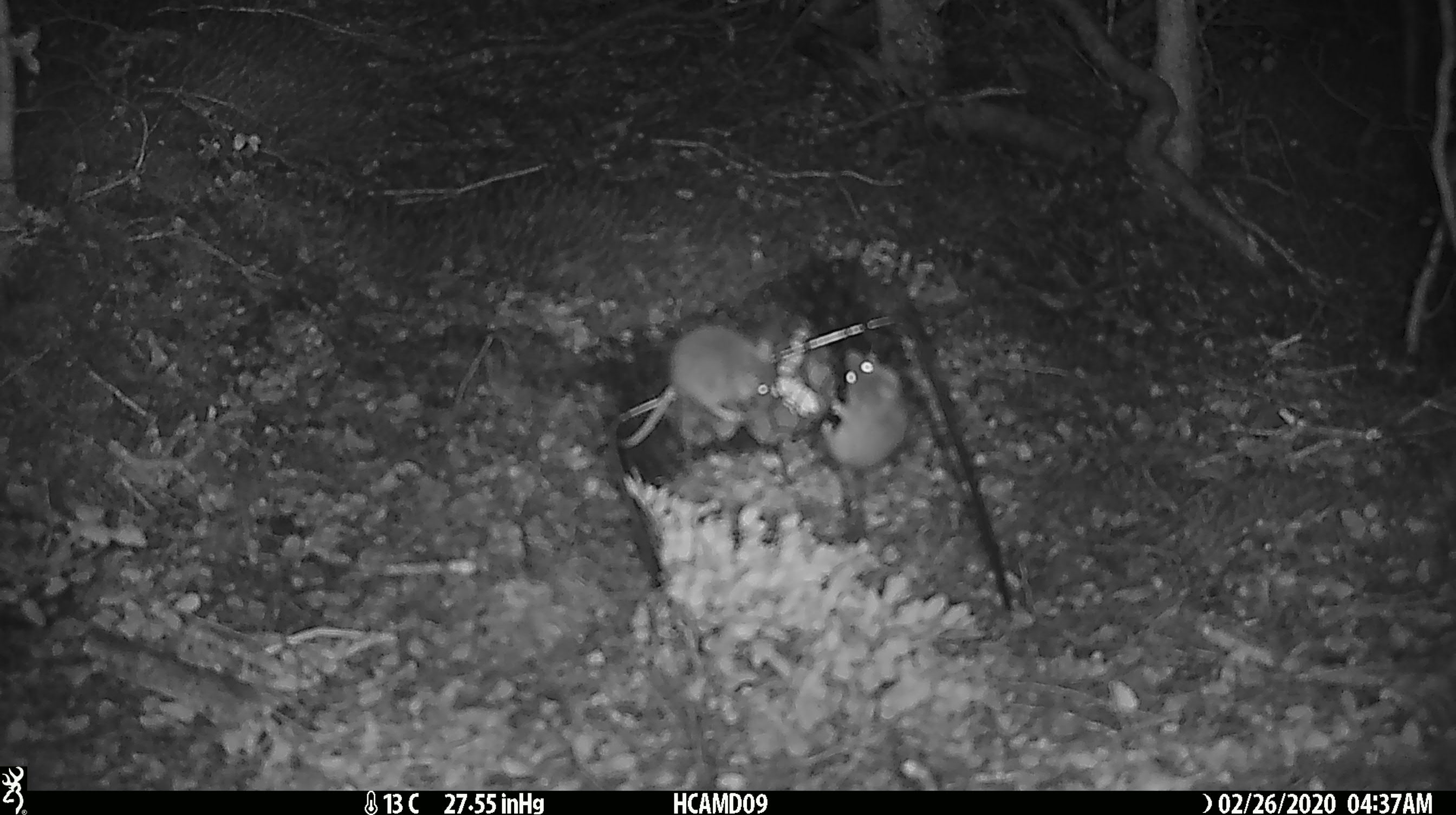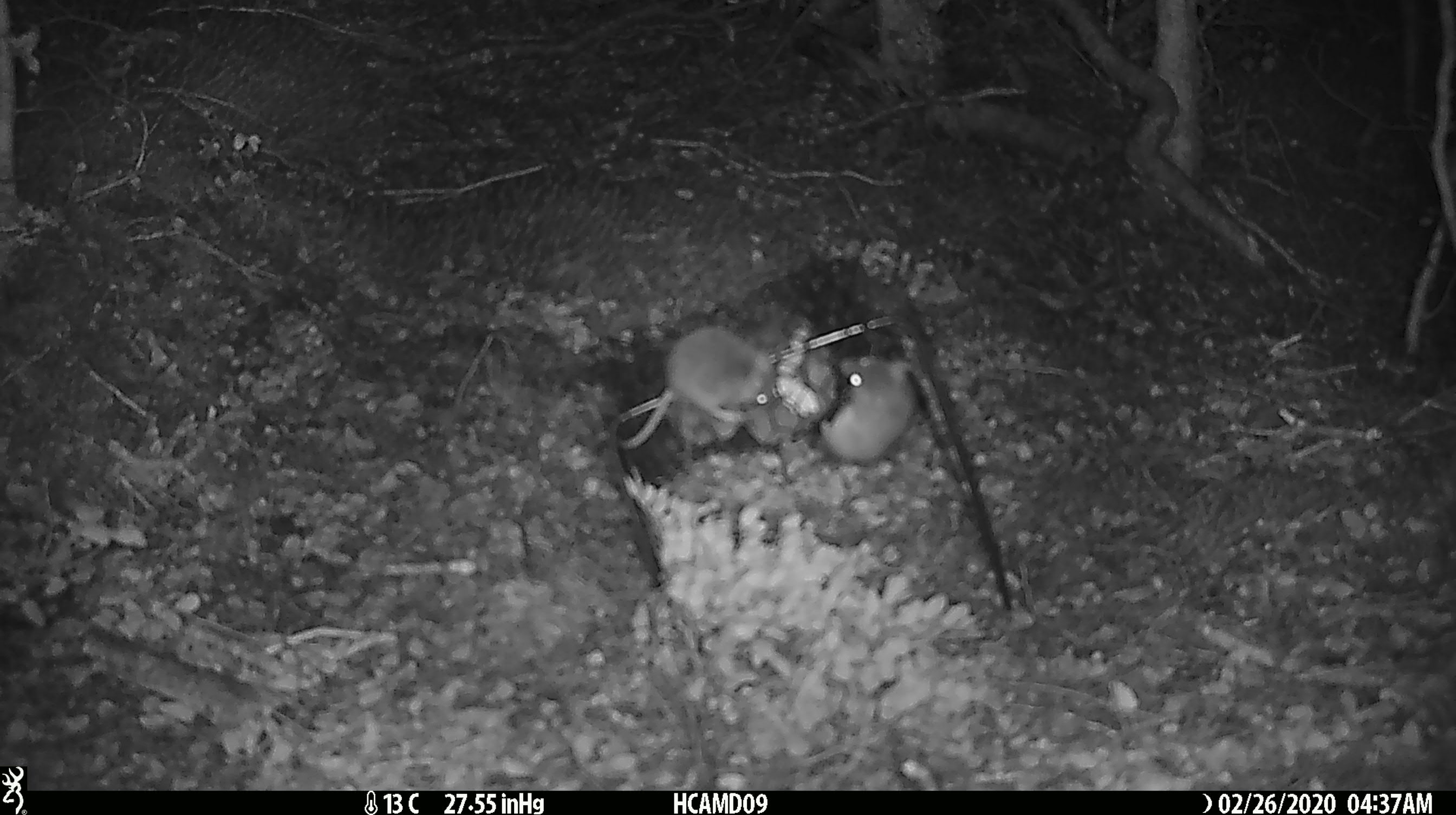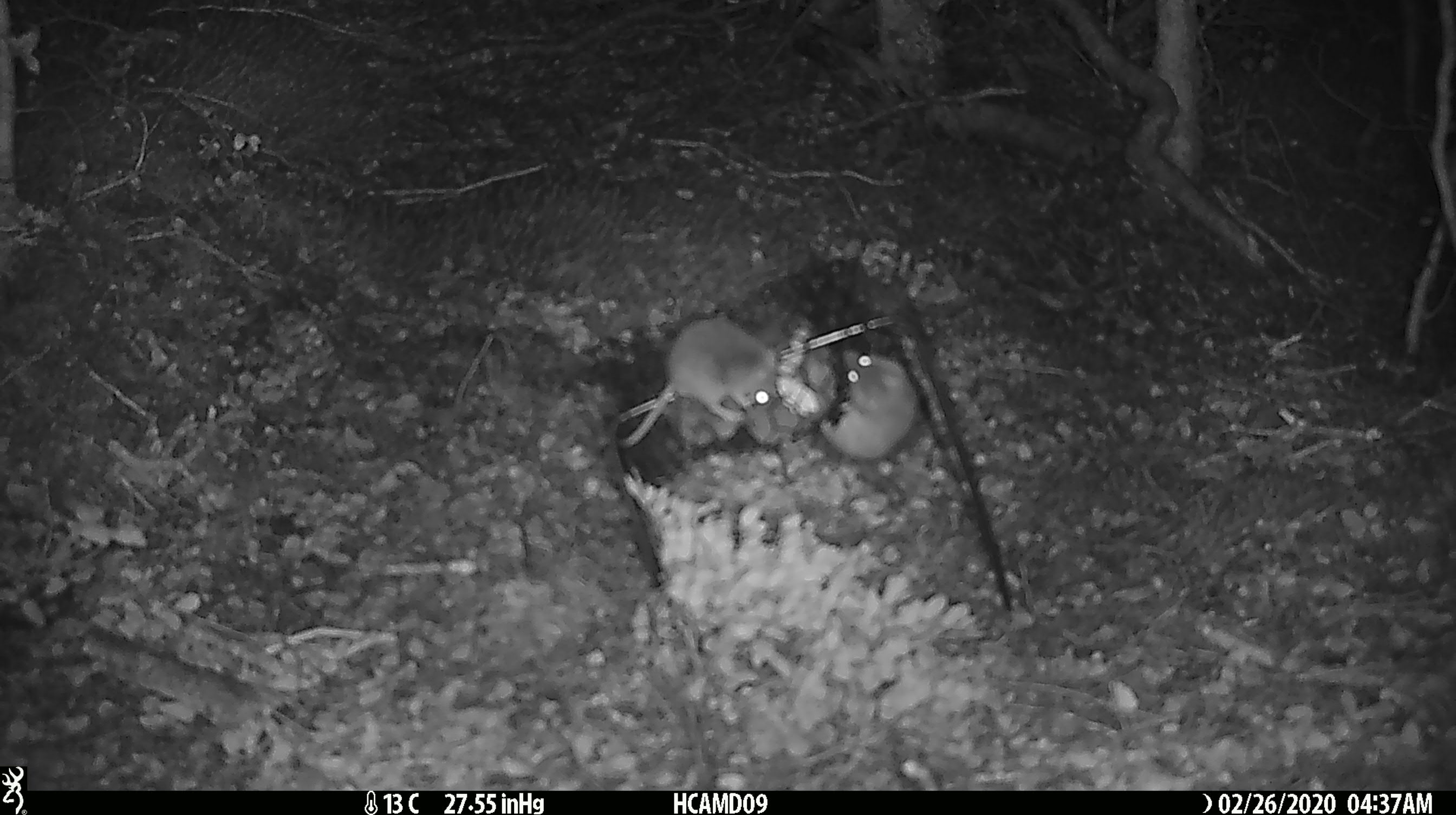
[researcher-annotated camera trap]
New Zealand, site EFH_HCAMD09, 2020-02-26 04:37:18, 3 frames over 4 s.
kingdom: Animalia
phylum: Chordata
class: Mammalia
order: Rodentia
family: Muridae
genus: Mus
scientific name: Mus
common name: mouse